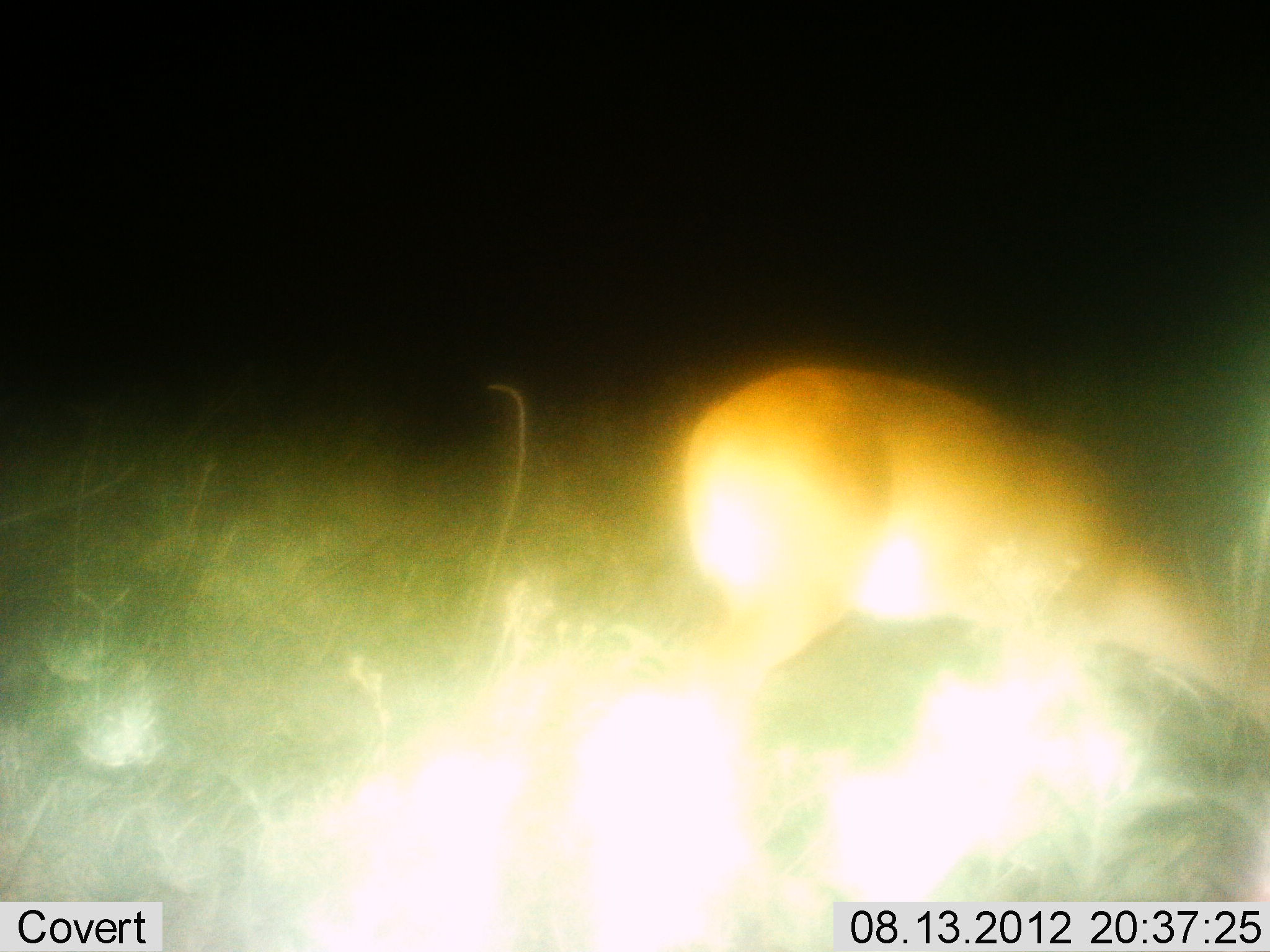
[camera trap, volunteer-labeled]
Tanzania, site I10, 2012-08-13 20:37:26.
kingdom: Animalia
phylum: Chordata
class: Mammalia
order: Artiodactyla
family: Bovidae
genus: Redunca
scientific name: Redunca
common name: reedbuck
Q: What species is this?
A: Reedbuck (Redunca).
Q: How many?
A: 1.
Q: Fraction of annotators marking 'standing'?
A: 20%.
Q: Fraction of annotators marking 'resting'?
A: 0%.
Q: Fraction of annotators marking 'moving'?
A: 0%.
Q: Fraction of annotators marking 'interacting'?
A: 0%.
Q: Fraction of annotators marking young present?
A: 0%.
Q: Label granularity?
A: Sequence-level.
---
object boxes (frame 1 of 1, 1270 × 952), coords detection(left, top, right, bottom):
animal: detection(683, 368, 1267, 798)